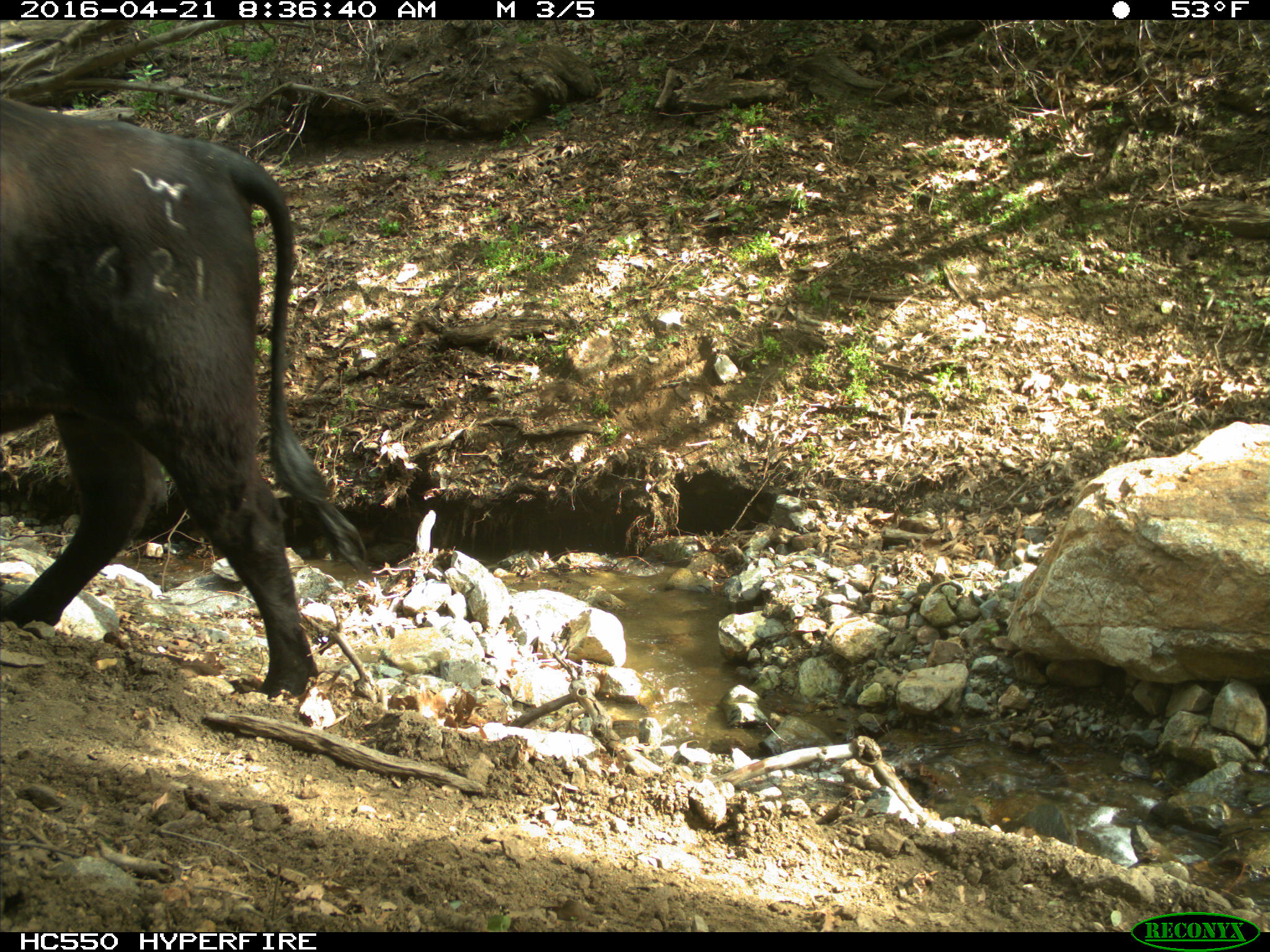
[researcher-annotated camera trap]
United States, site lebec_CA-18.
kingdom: Animalia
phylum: Chordata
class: Mammalia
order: Artiodactyla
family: Bovidae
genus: Bos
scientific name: Bos taurus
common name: domestic cow